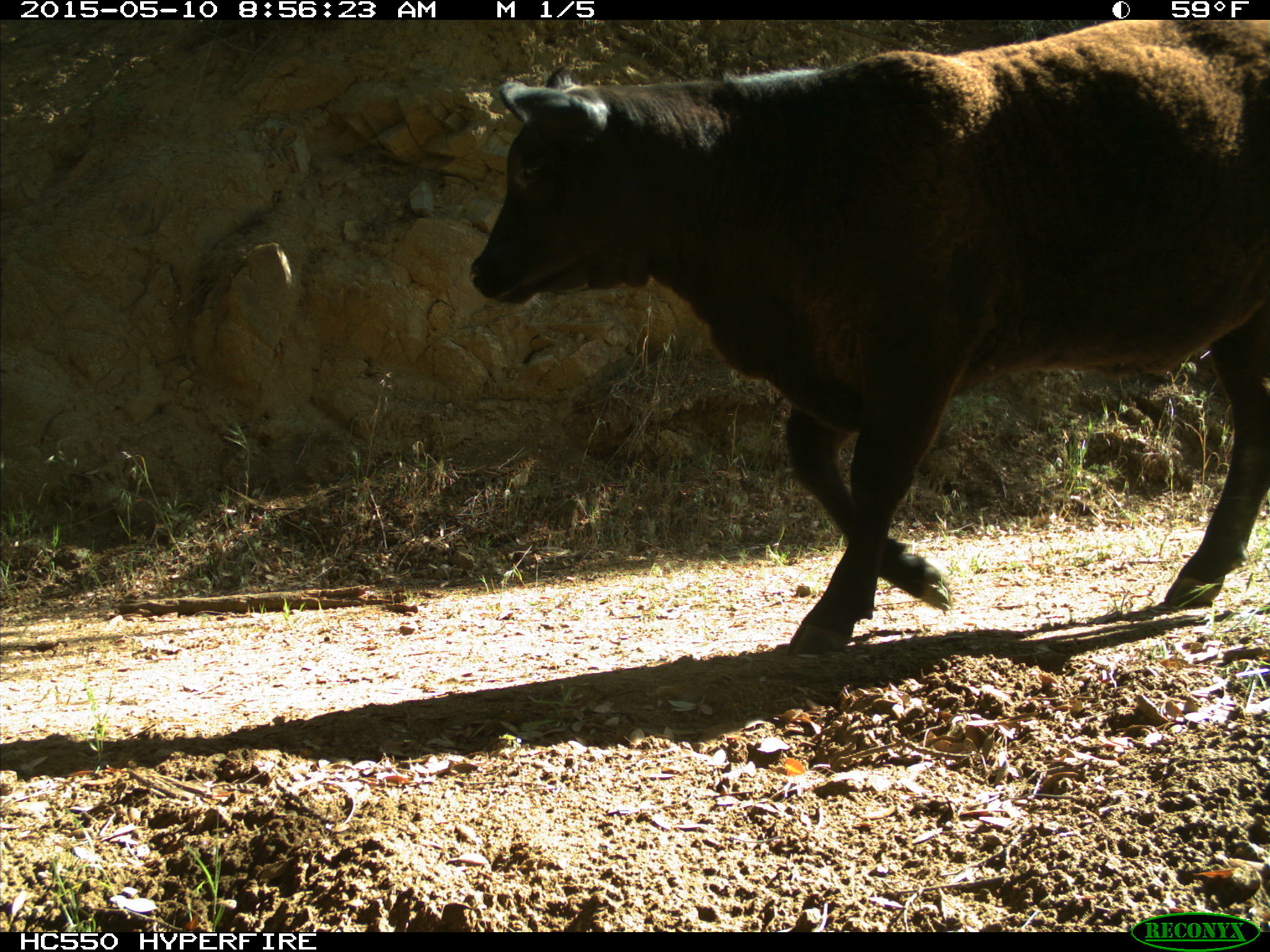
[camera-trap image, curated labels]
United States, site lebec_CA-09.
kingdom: Animalia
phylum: Chordata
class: Mammalia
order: Artiodactyla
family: Bovidae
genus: Bos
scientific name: Bos taurus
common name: domestic cow